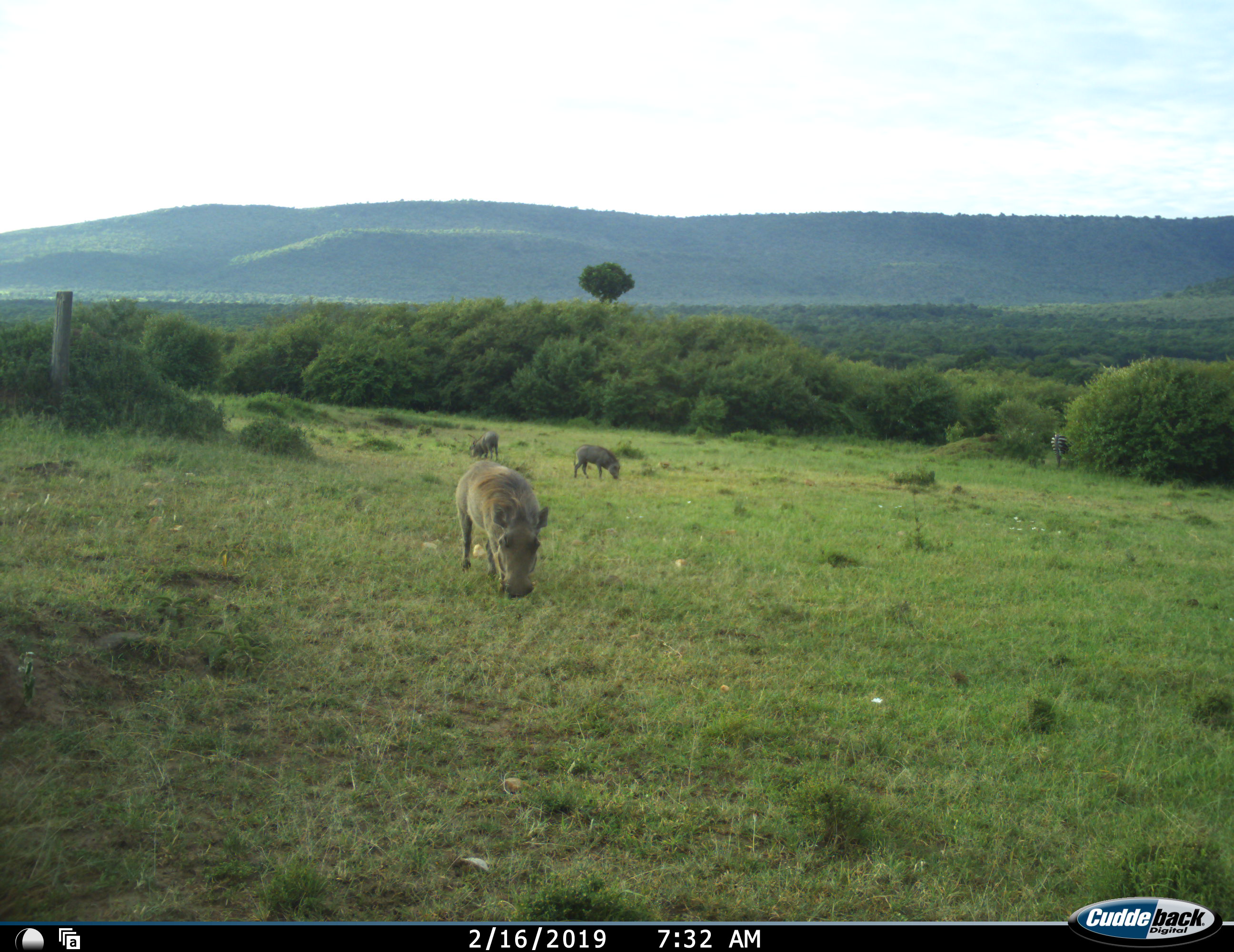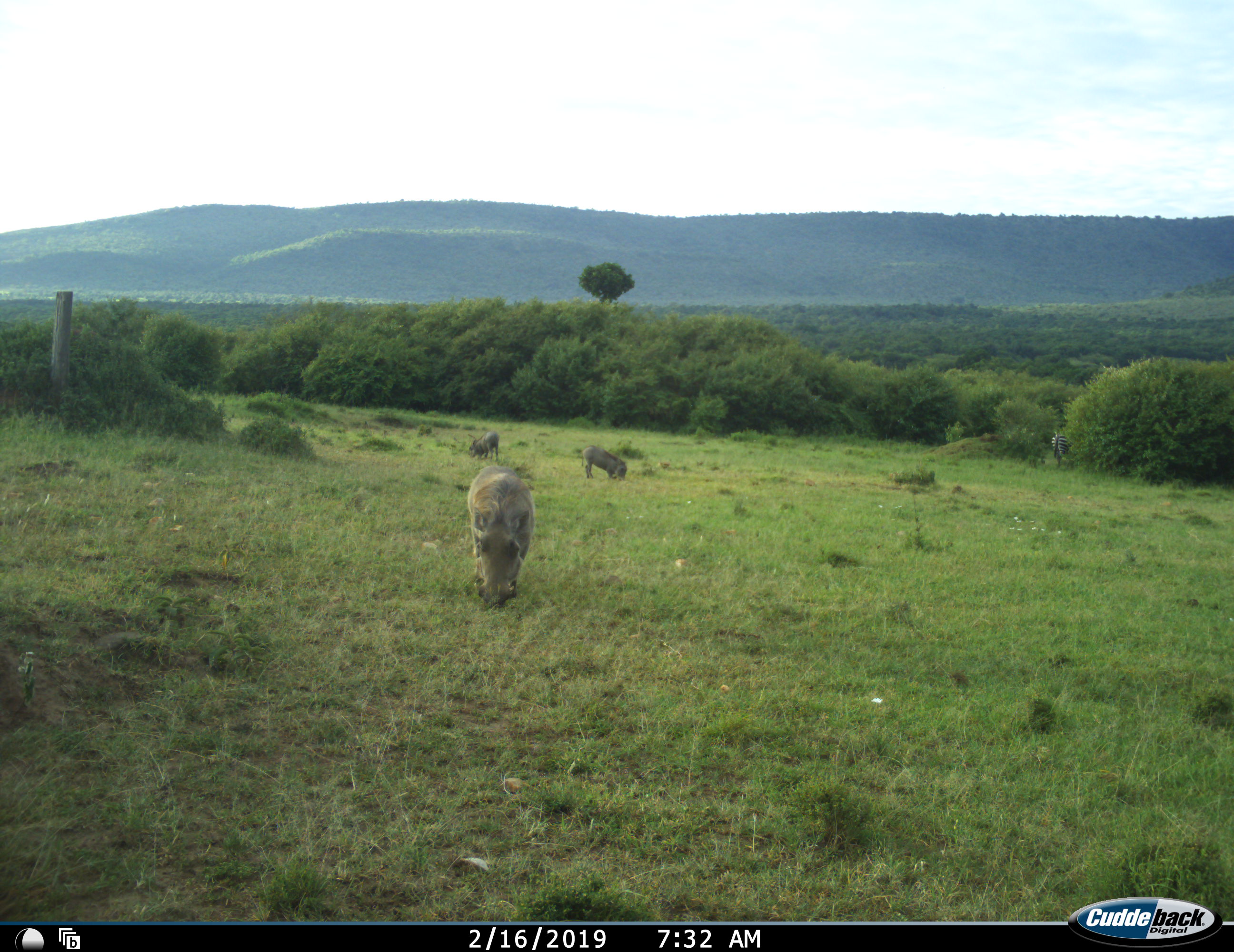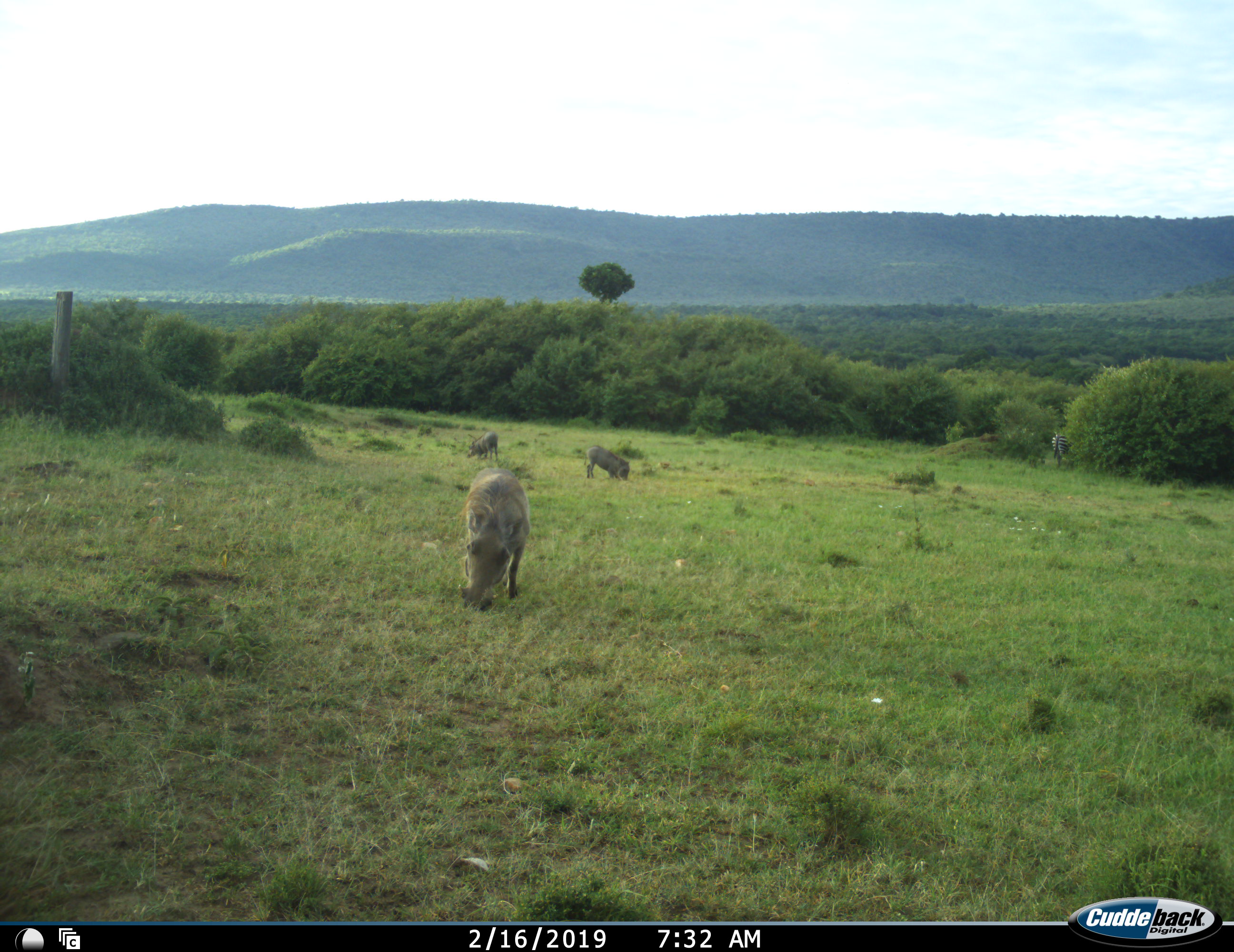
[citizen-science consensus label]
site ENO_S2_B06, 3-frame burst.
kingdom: Animalia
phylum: Chordata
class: Mammalia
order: Artiodactyla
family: Suidae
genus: Phacochoerus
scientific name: Phacochoerus africanus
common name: warthog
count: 3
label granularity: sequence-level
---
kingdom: Animalia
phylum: Chordata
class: Mammalia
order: Perissodactyla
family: Equidae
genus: Equus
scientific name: Equus quagga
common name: plains zebra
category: zebraplains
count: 1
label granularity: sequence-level